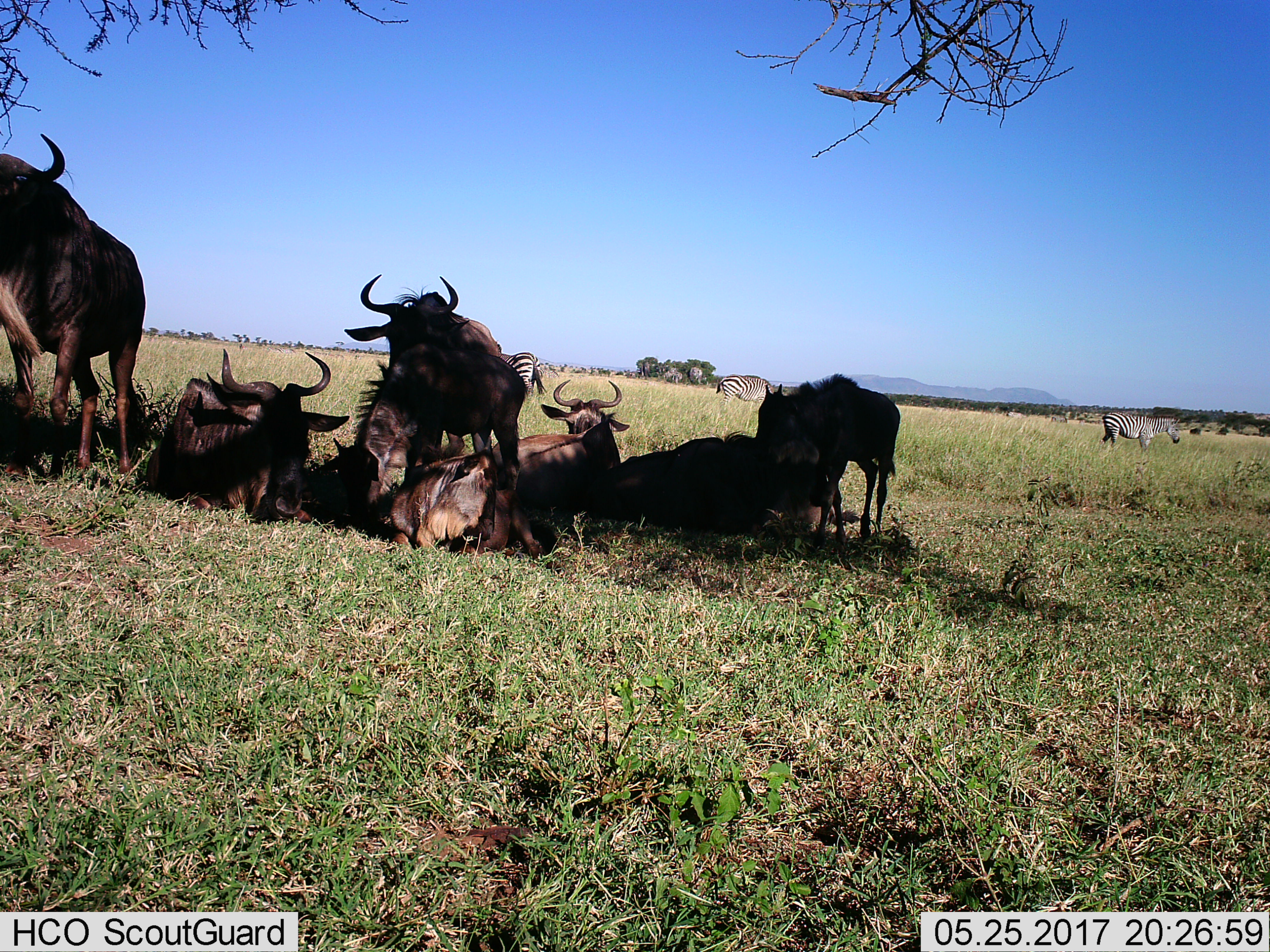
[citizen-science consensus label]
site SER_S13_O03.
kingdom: Animalia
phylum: Chordata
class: Mammalia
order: Artiodactyla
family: Bovidae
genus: Connochaetes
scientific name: Connochaetes taurinus taurinus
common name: blue wildebeest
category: wildebeestblue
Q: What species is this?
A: Wildebeestblue (blue wildebeest) (Connochaetes taurinus taurinus).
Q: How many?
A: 7.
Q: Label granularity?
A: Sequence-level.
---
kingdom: Animalia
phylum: Chordata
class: Mammalia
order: Perissodactyla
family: Equidae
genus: Equus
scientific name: Equus quagga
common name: plains zebra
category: zebraplains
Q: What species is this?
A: Zebraplains (plains zebra) (Equus quagga).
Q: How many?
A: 3.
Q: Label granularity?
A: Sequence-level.